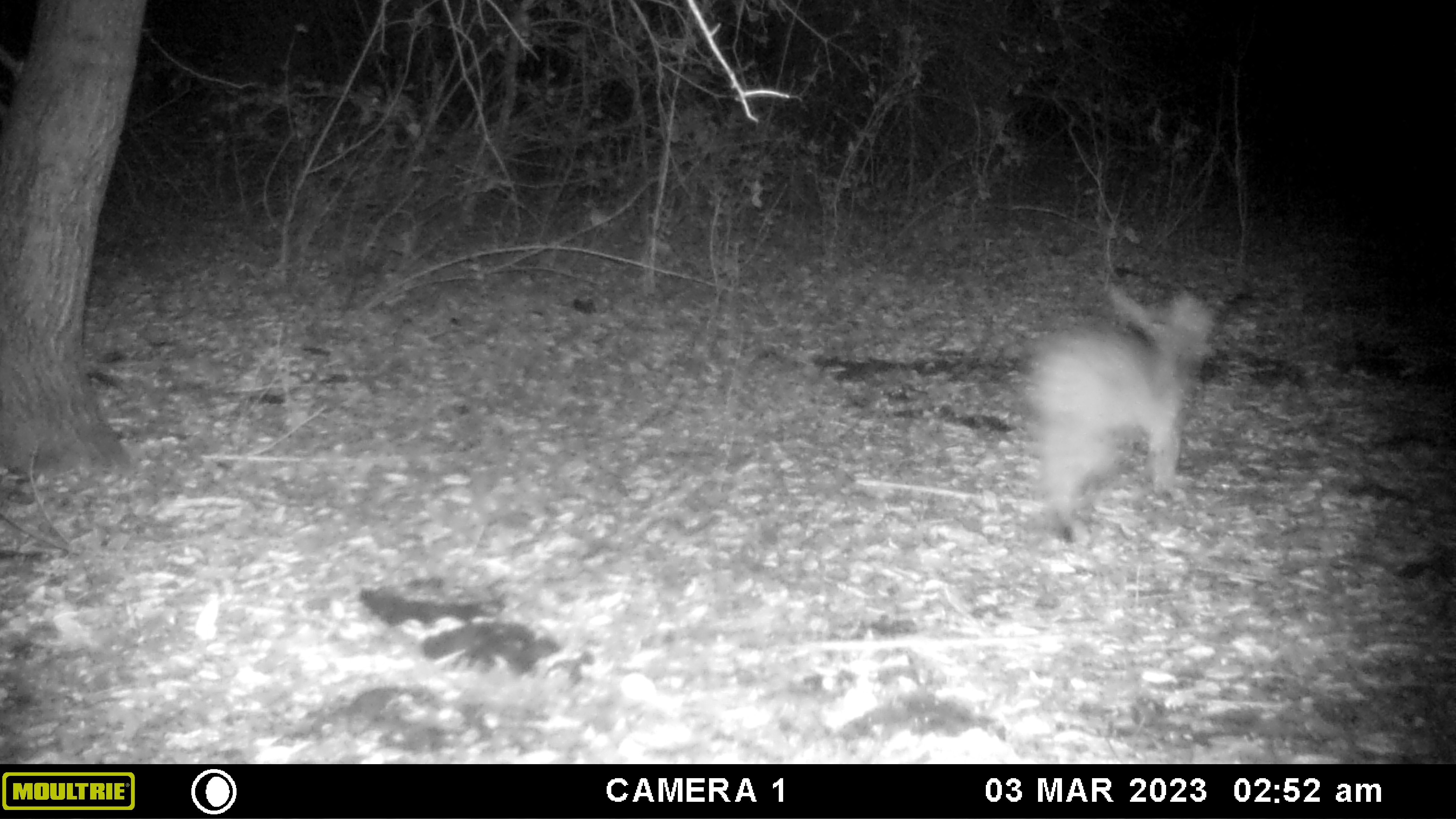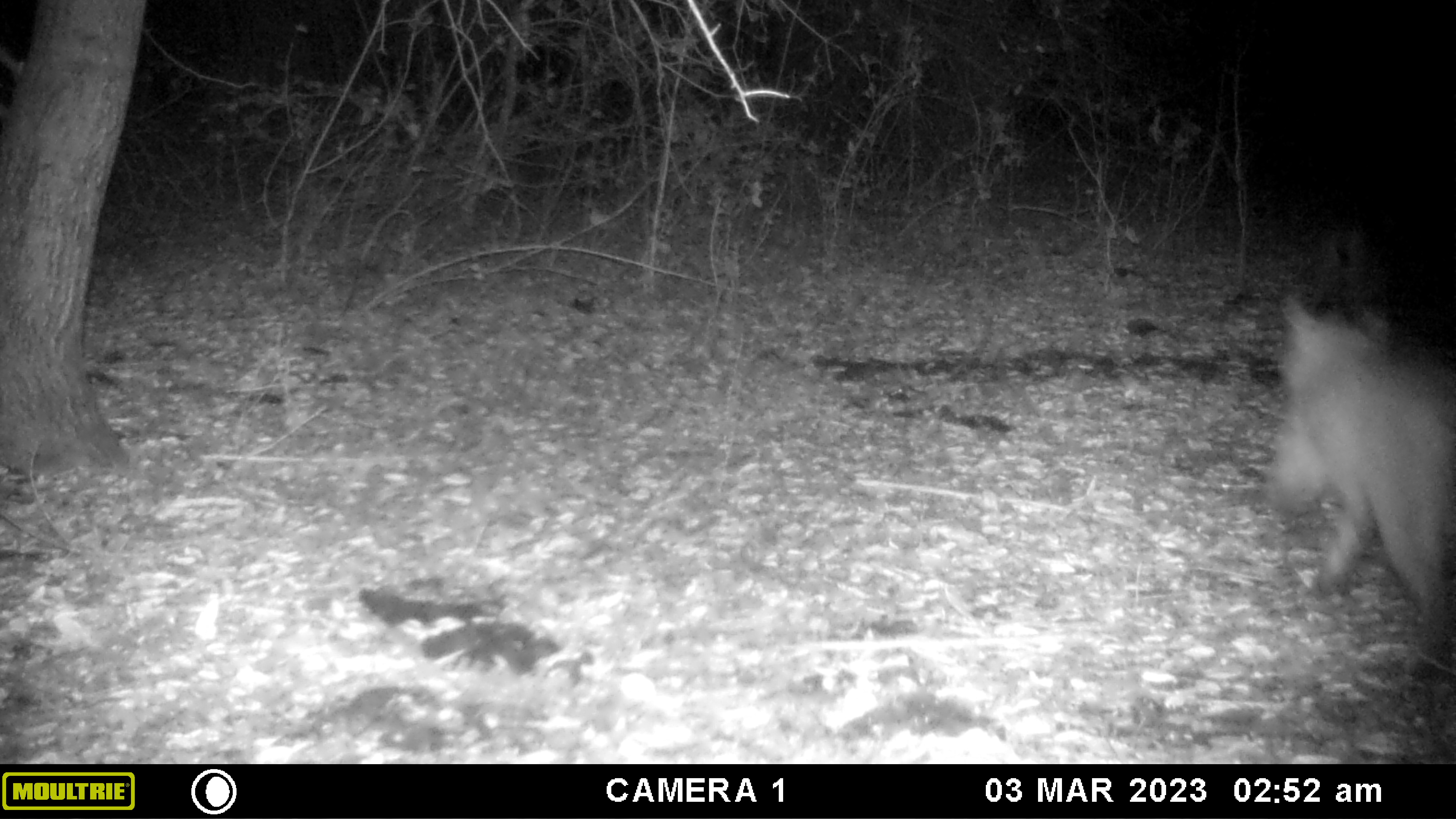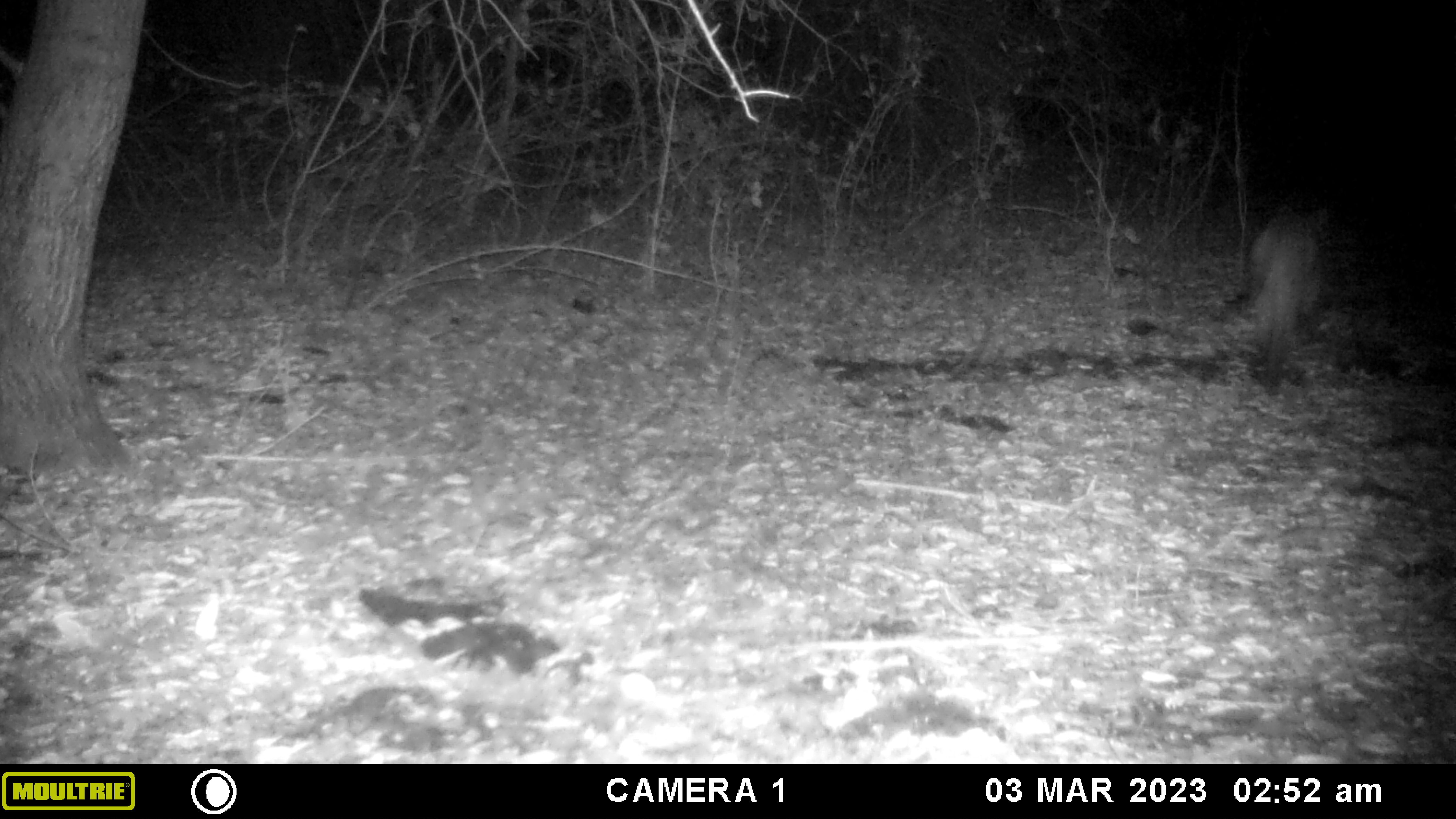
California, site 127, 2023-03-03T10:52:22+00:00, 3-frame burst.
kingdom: Animalia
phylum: Chordata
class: Mammalia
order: Carnivora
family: Felidae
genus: Lynx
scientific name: Lynx rufus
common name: bobcat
Bobcat (Lynx rufus).